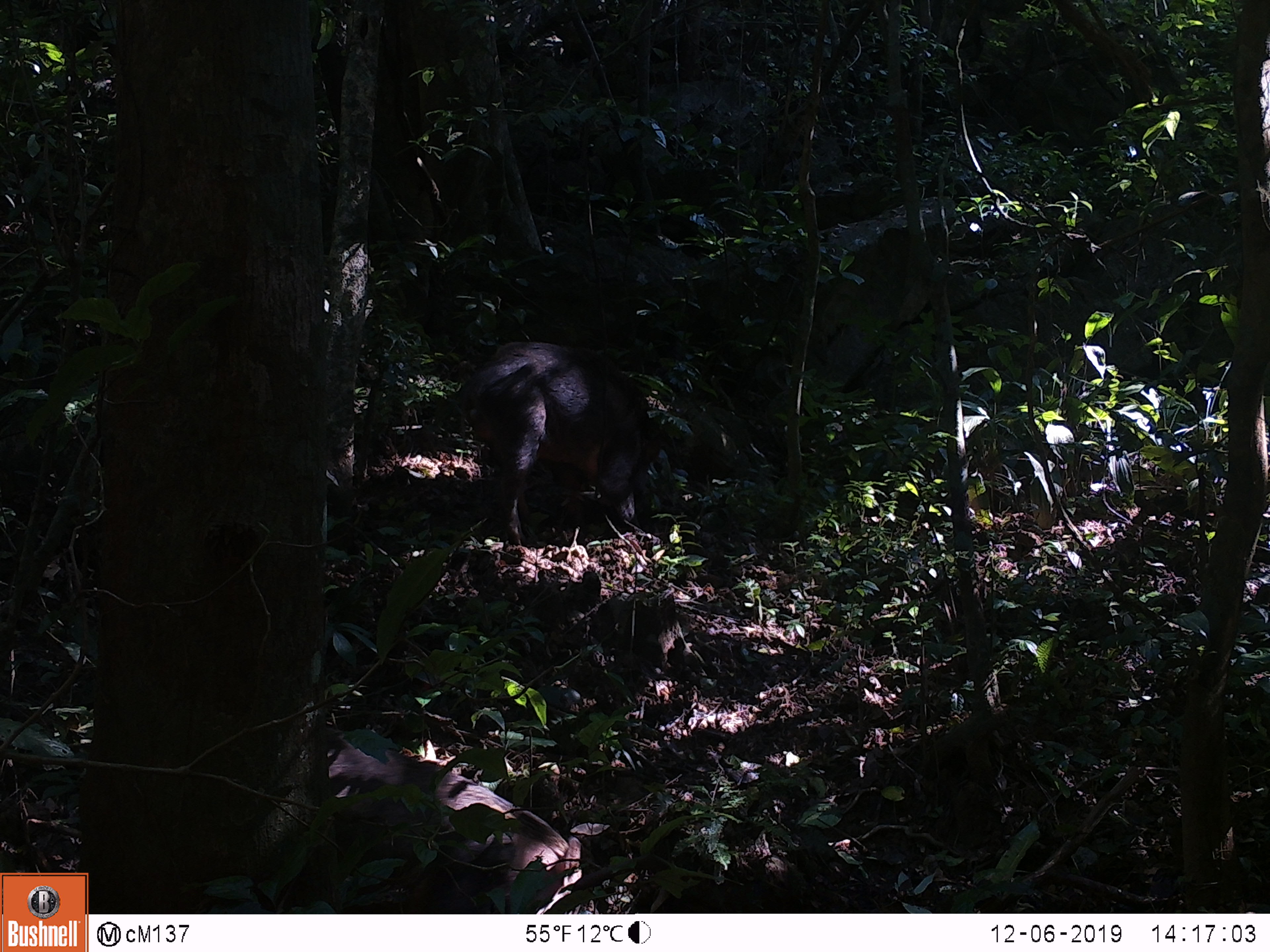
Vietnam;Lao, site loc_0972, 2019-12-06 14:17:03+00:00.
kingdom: Animalia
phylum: Chordata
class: Mammalia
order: Artiodactyla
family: Suidae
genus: Sus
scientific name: Sus scrofa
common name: eurasian wild pig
Eurasian wild pig (Sus scrofa). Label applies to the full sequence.